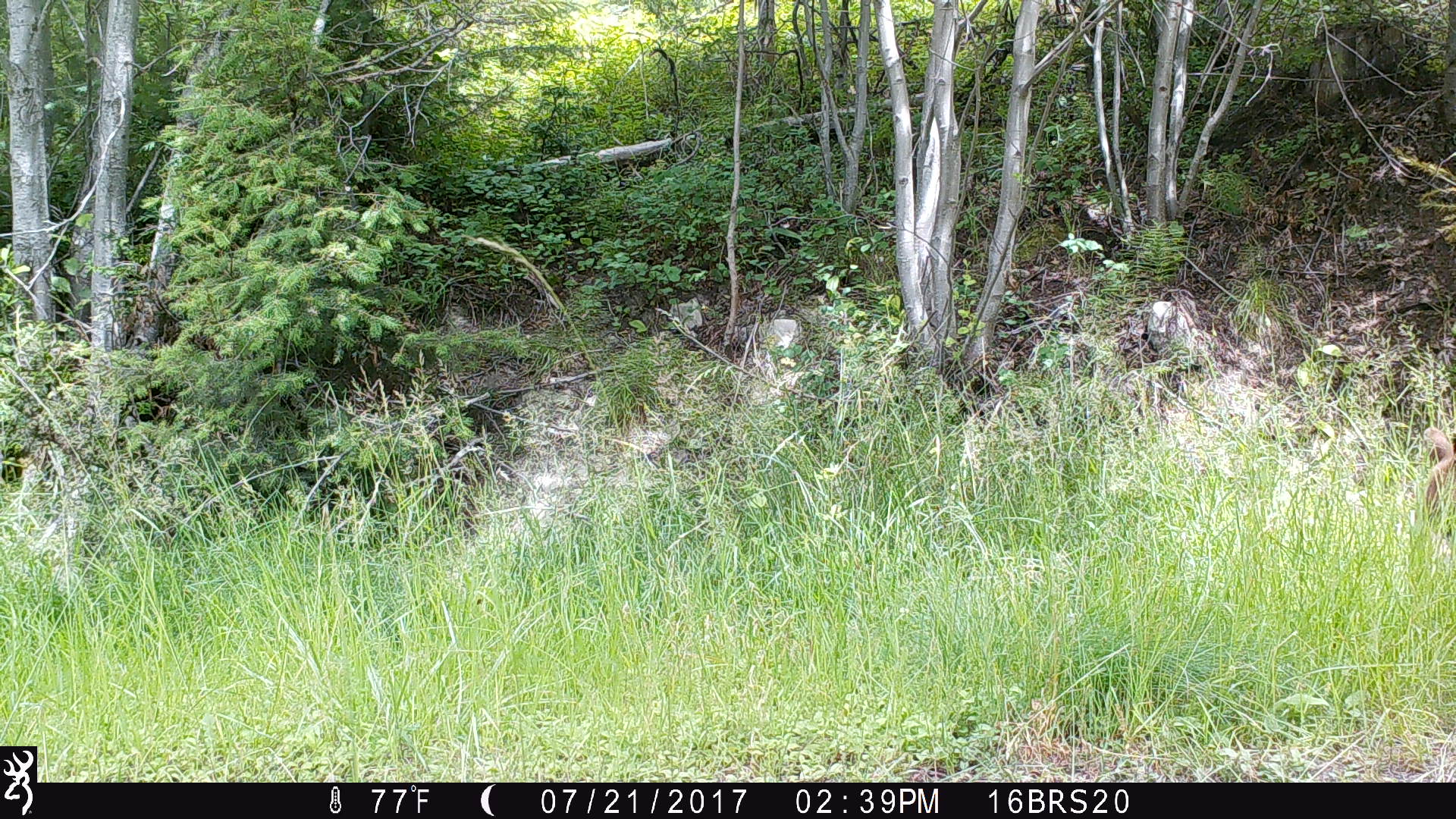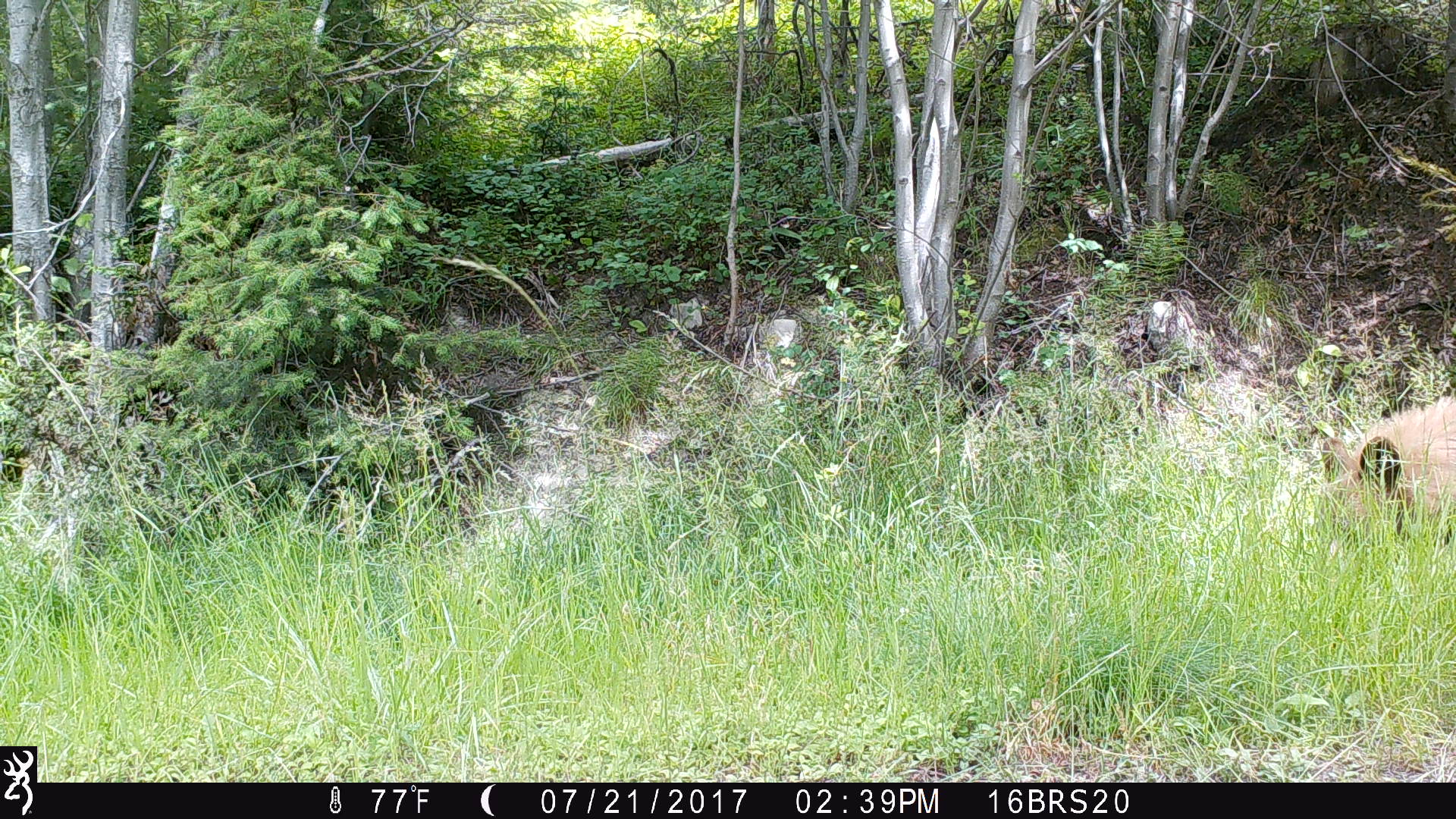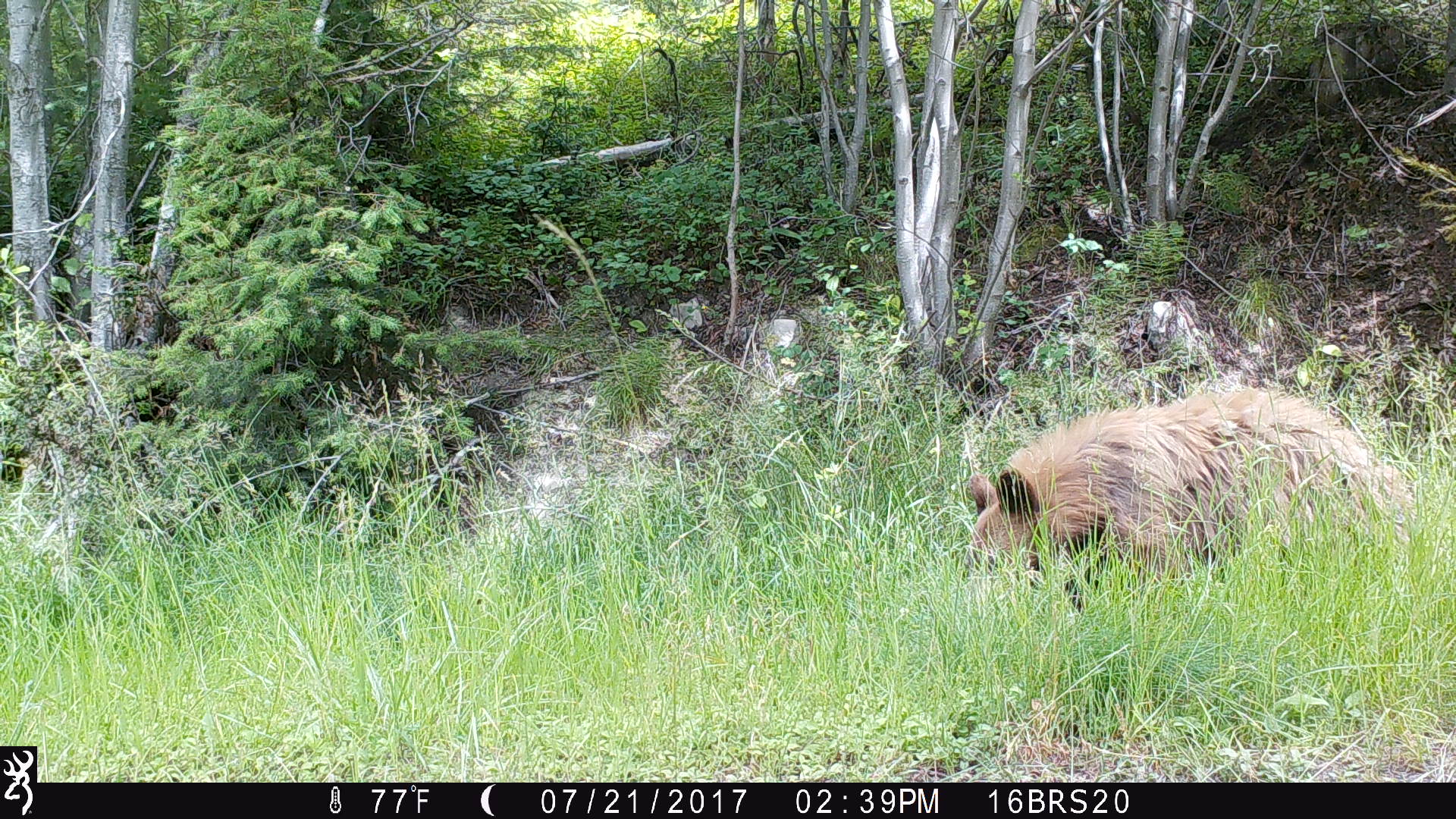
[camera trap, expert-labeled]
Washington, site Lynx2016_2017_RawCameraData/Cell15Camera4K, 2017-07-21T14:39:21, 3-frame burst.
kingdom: Animalia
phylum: Chordata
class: Mammalia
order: Carnivora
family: Ursidae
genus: Ursus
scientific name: Ursus americanus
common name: american black bear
Ursus americanus (american black bear). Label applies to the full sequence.